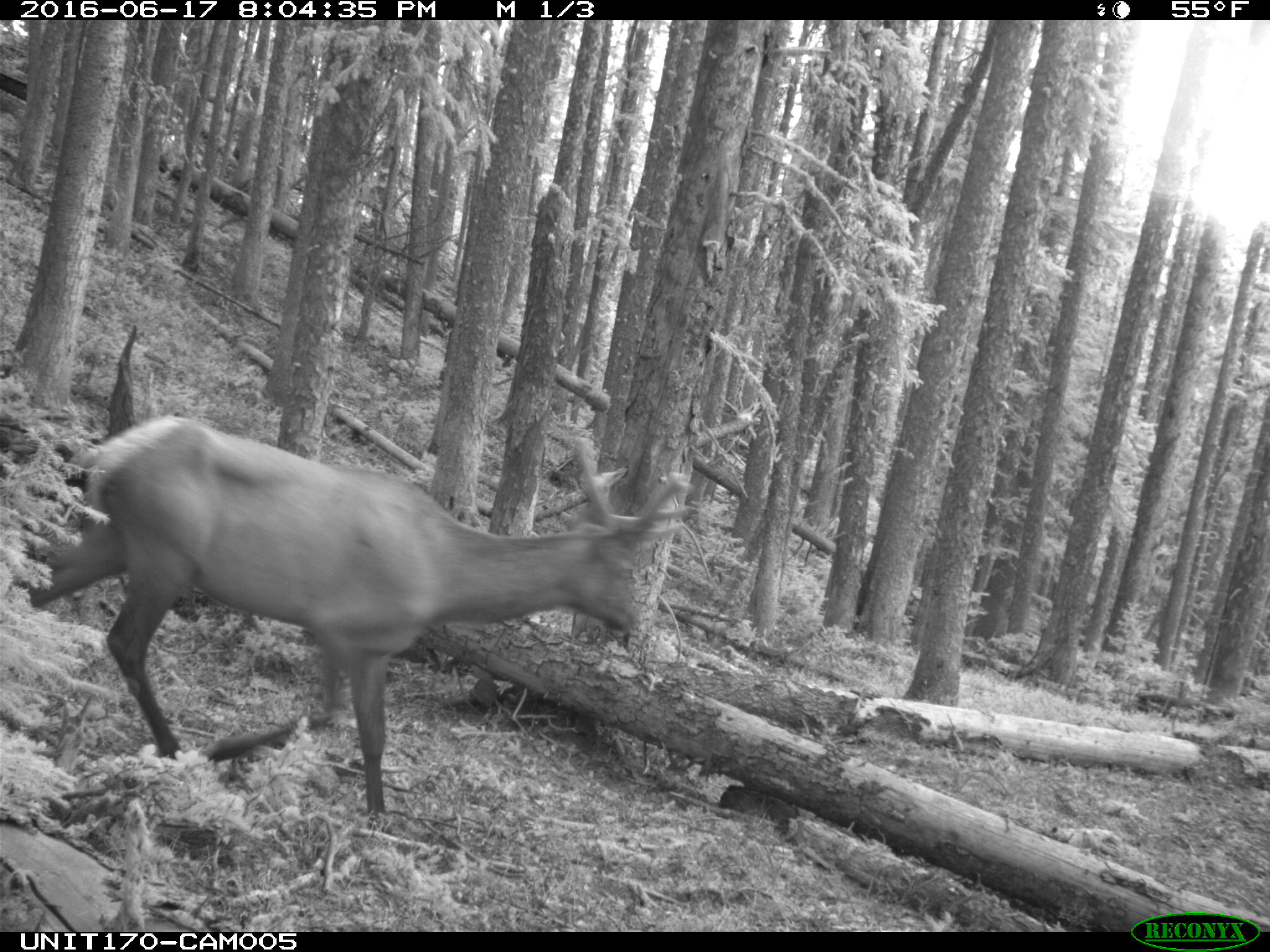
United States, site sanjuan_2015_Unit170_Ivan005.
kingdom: Animalia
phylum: Chordata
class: Mammalia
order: Artiodactyla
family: Cervidae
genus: Cervus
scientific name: Cervus elaphus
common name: red deer